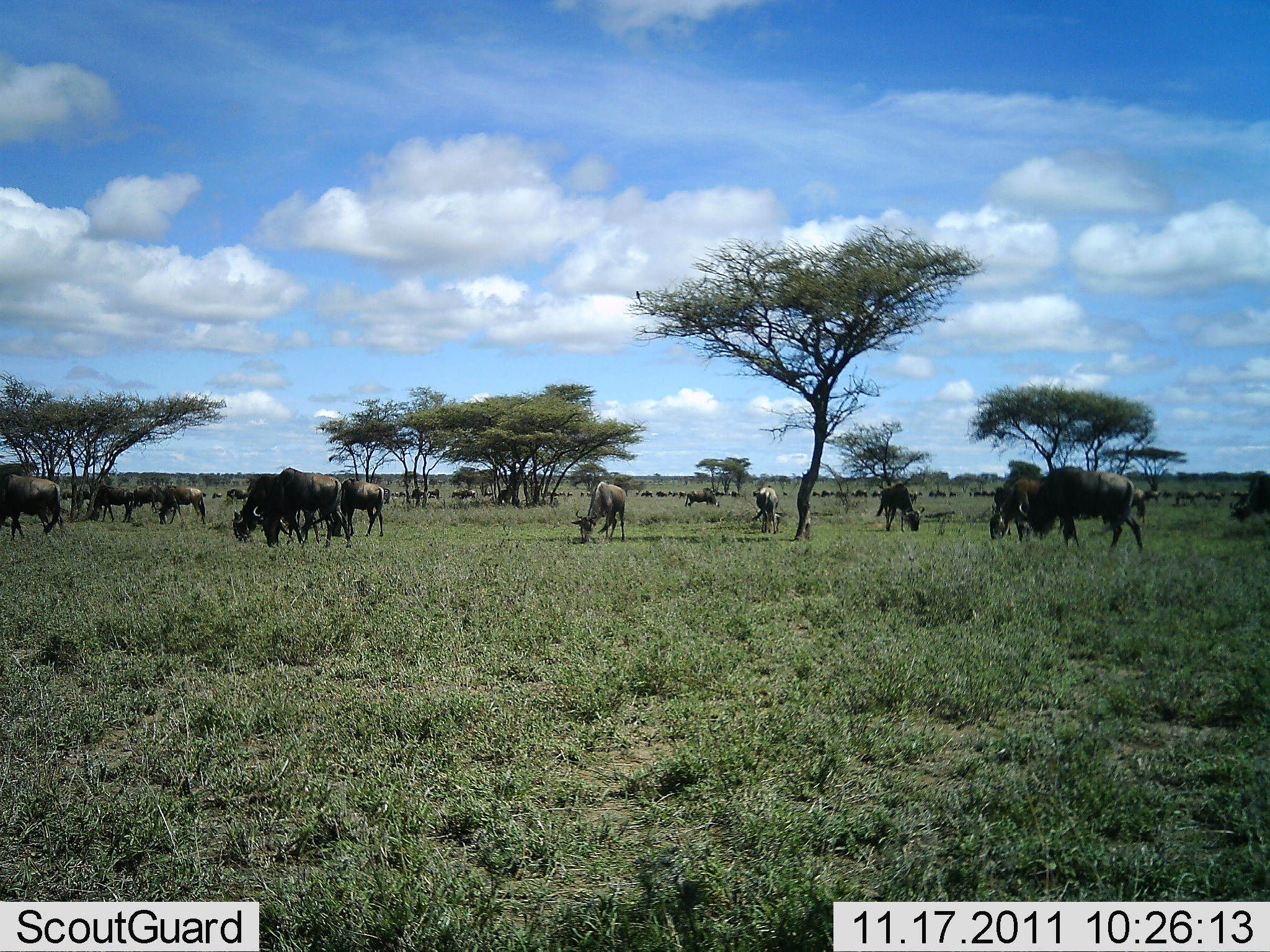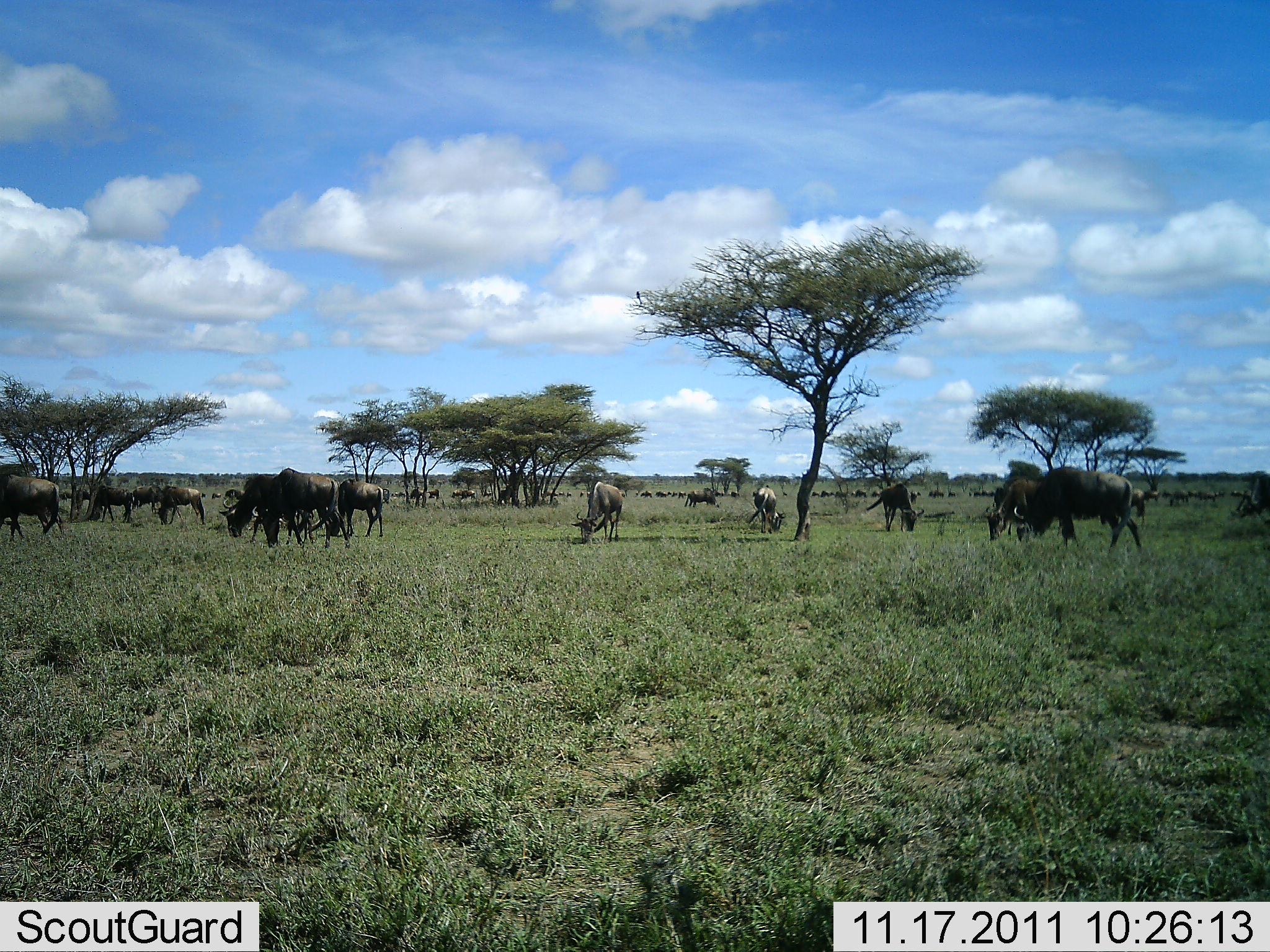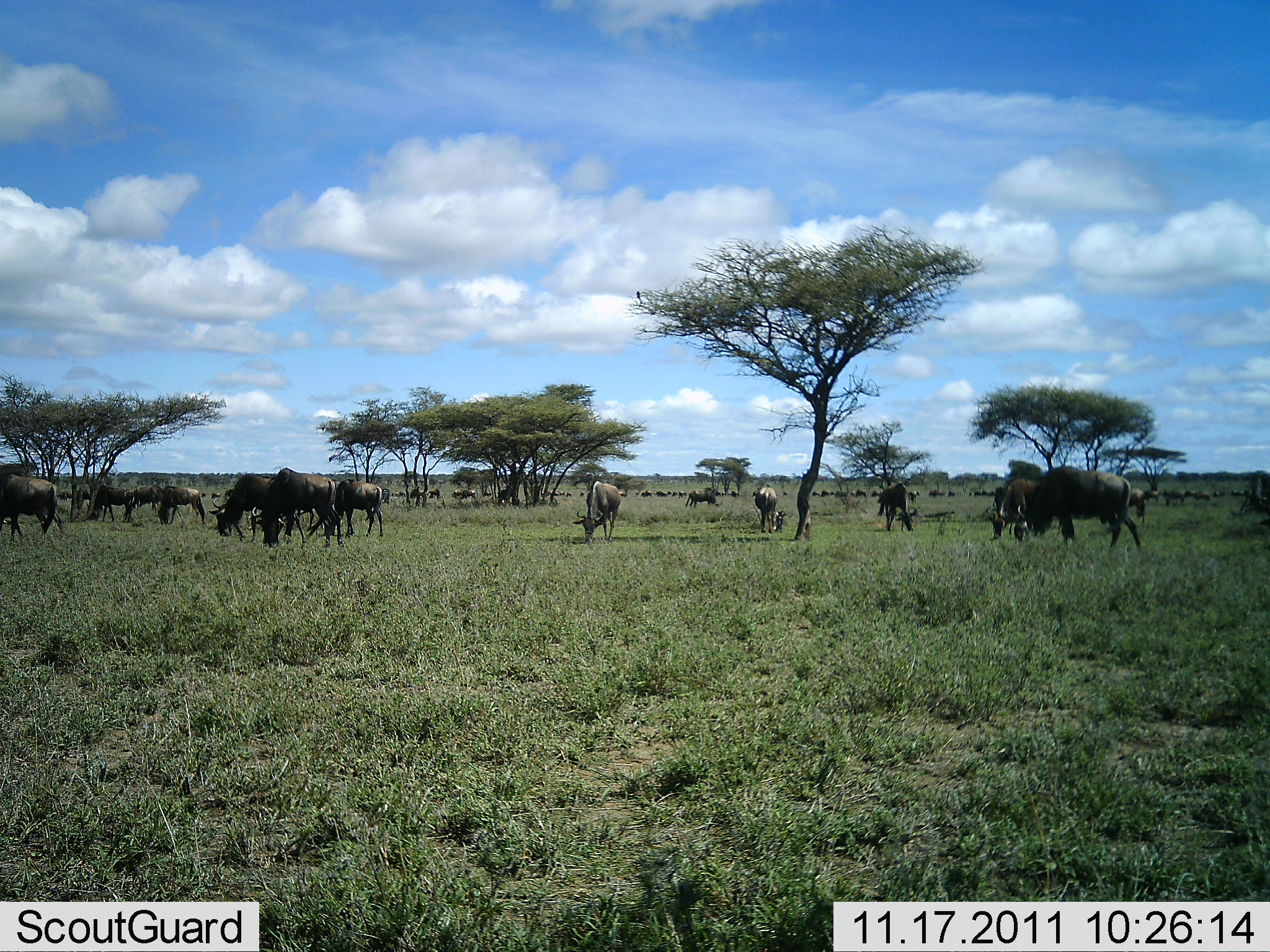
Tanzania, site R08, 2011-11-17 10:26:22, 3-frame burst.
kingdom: Animalia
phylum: Chordata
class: Mammalia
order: Artiodactyla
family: Bovidae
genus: Connochaetes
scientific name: Connochaetes taurinus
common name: blue wildebeest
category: wildebeest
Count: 11-50.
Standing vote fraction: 33%.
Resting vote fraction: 7%.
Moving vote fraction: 27%.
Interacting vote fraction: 0%.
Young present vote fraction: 0%.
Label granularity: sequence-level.